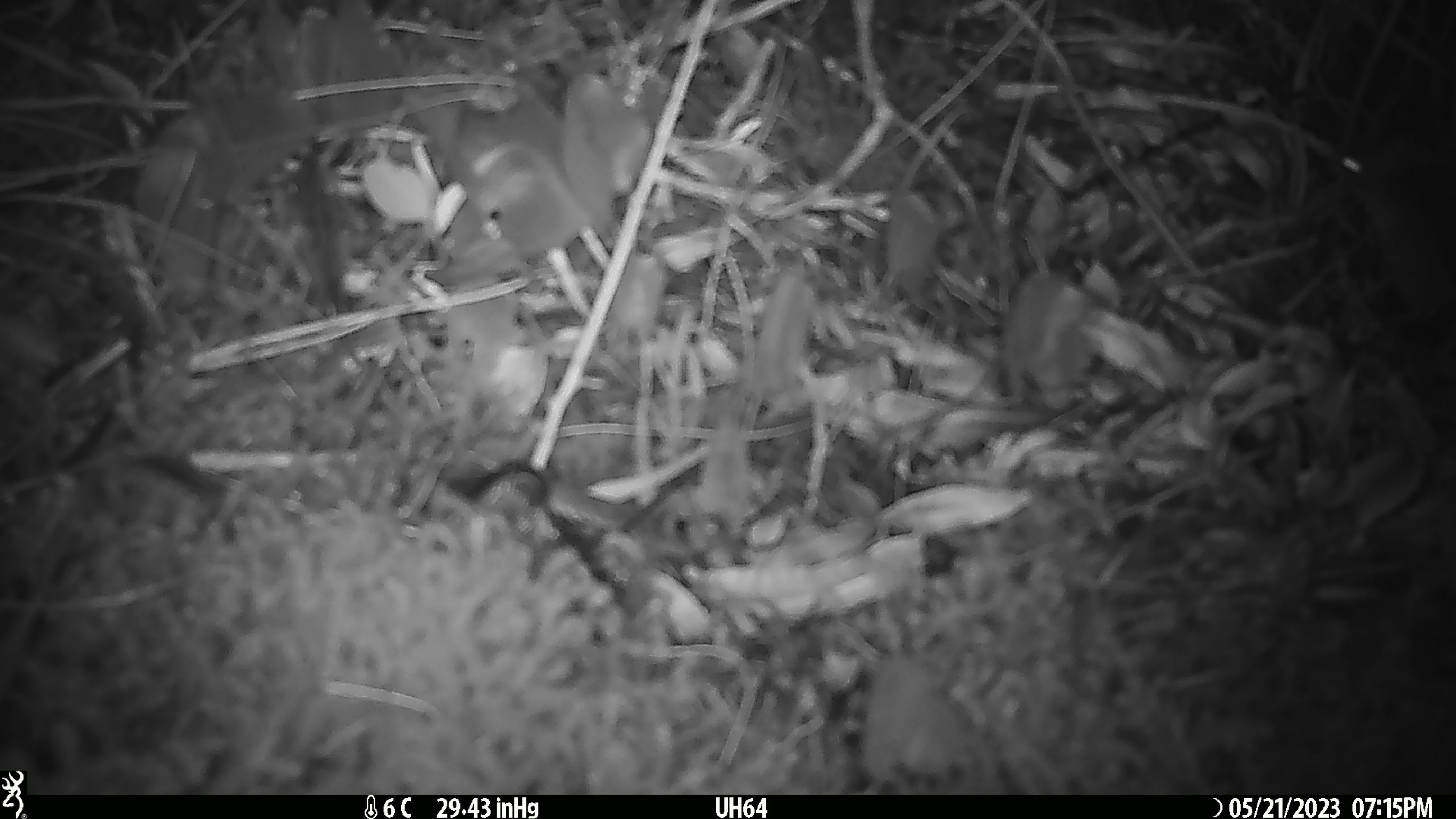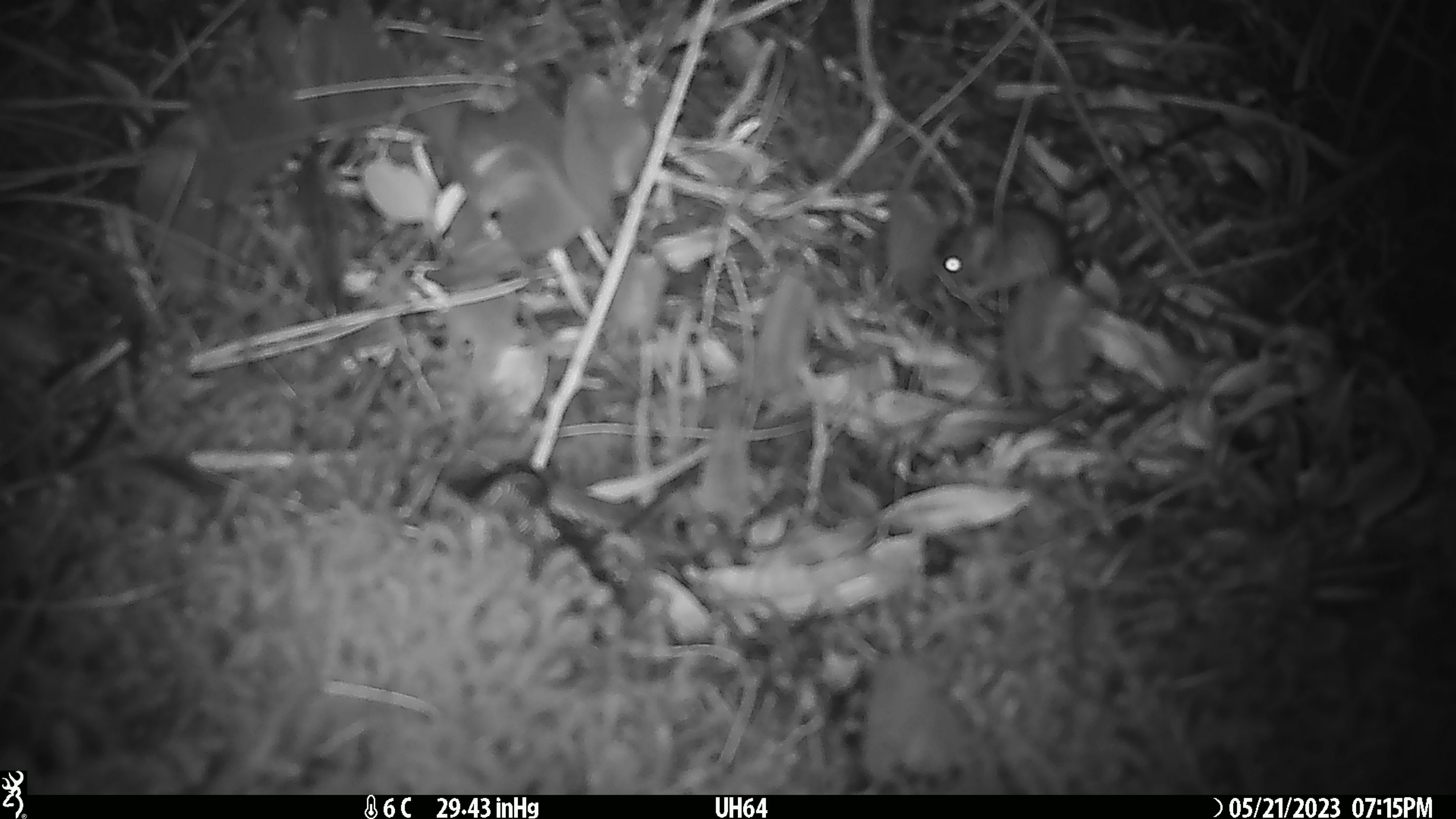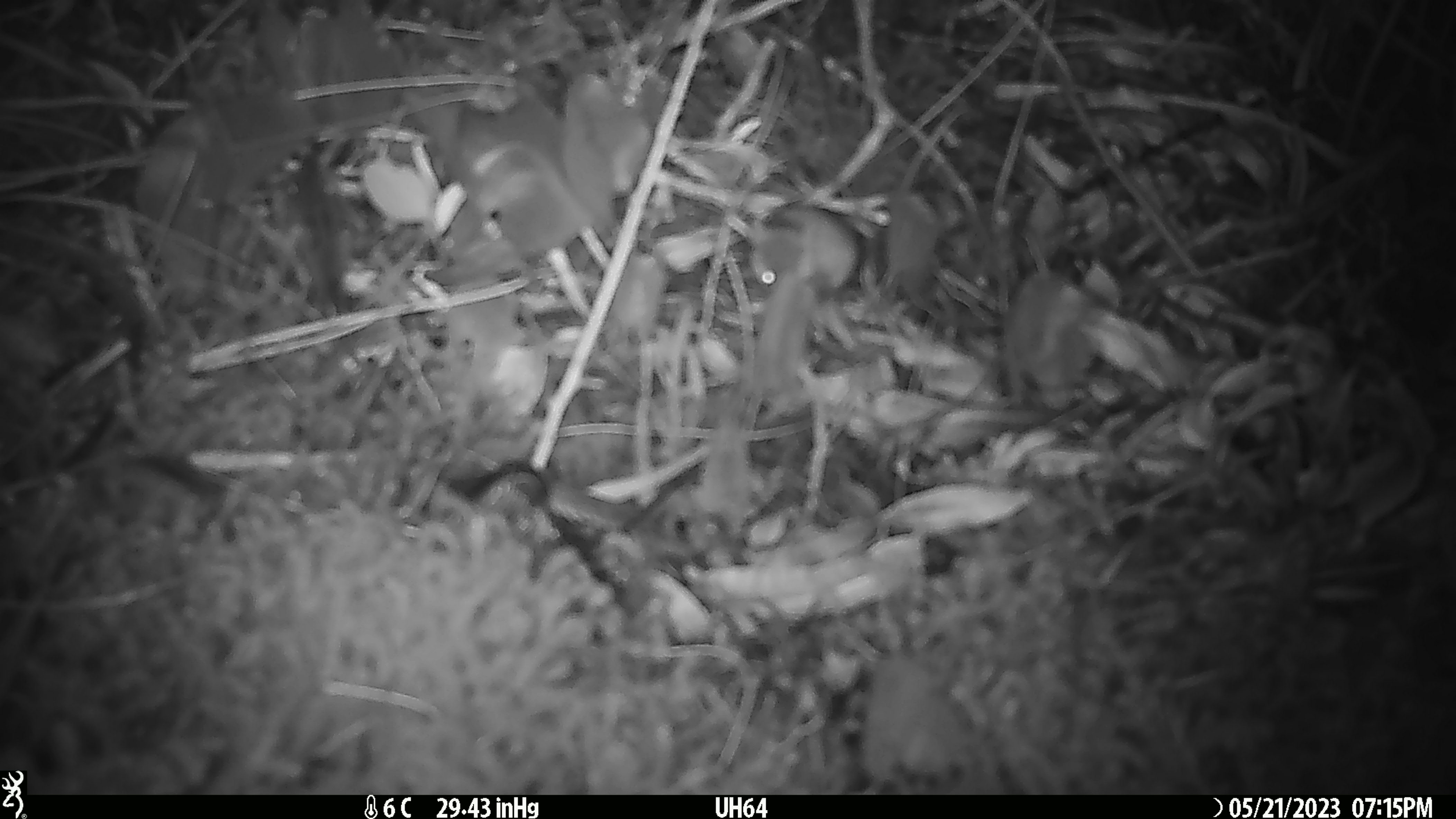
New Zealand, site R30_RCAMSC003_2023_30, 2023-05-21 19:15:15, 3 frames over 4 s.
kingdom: Animalia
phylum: Chordata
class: Mammalia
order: Rodentia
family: Muridae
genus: Mus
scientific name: Mus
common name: mouse